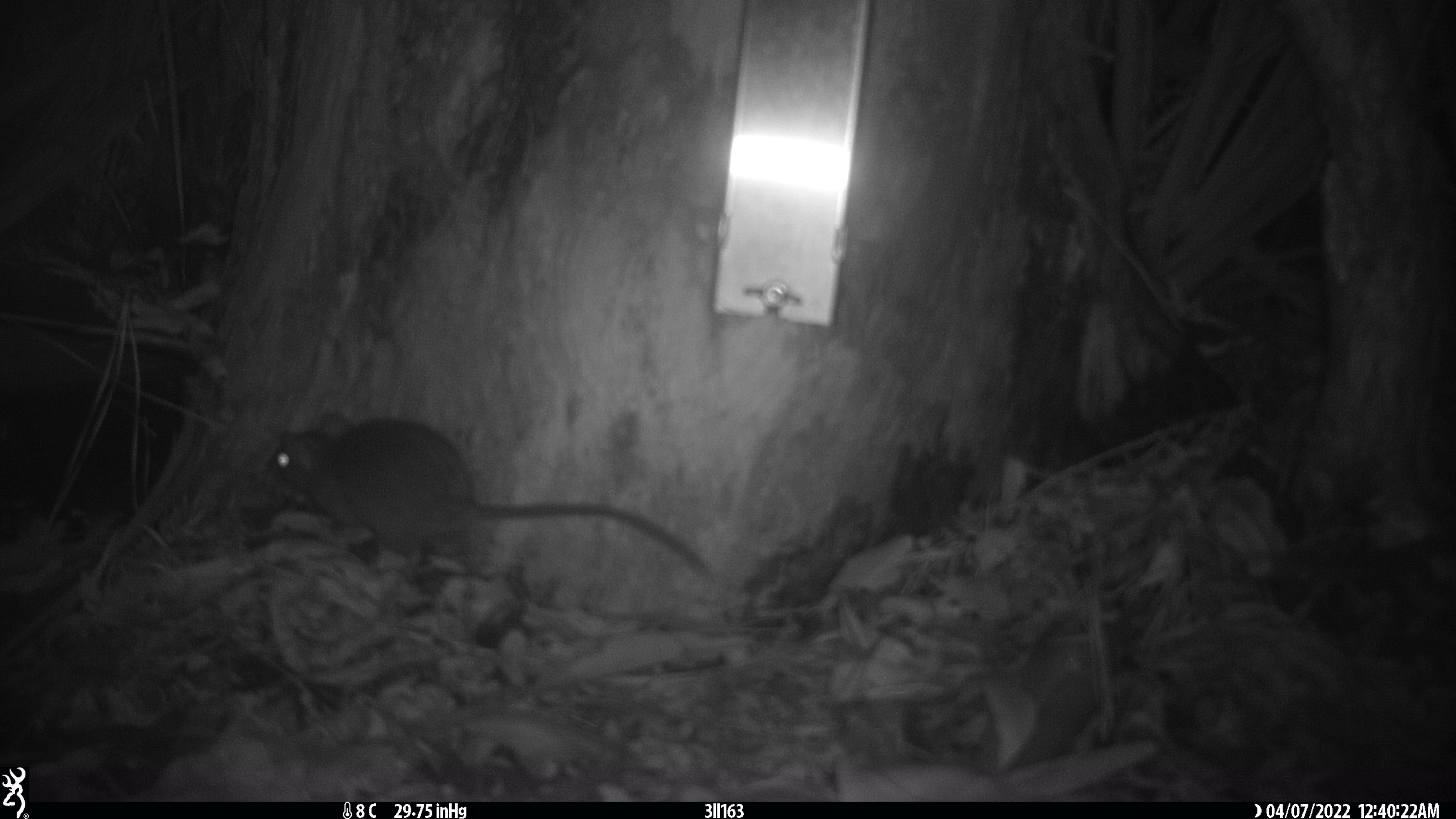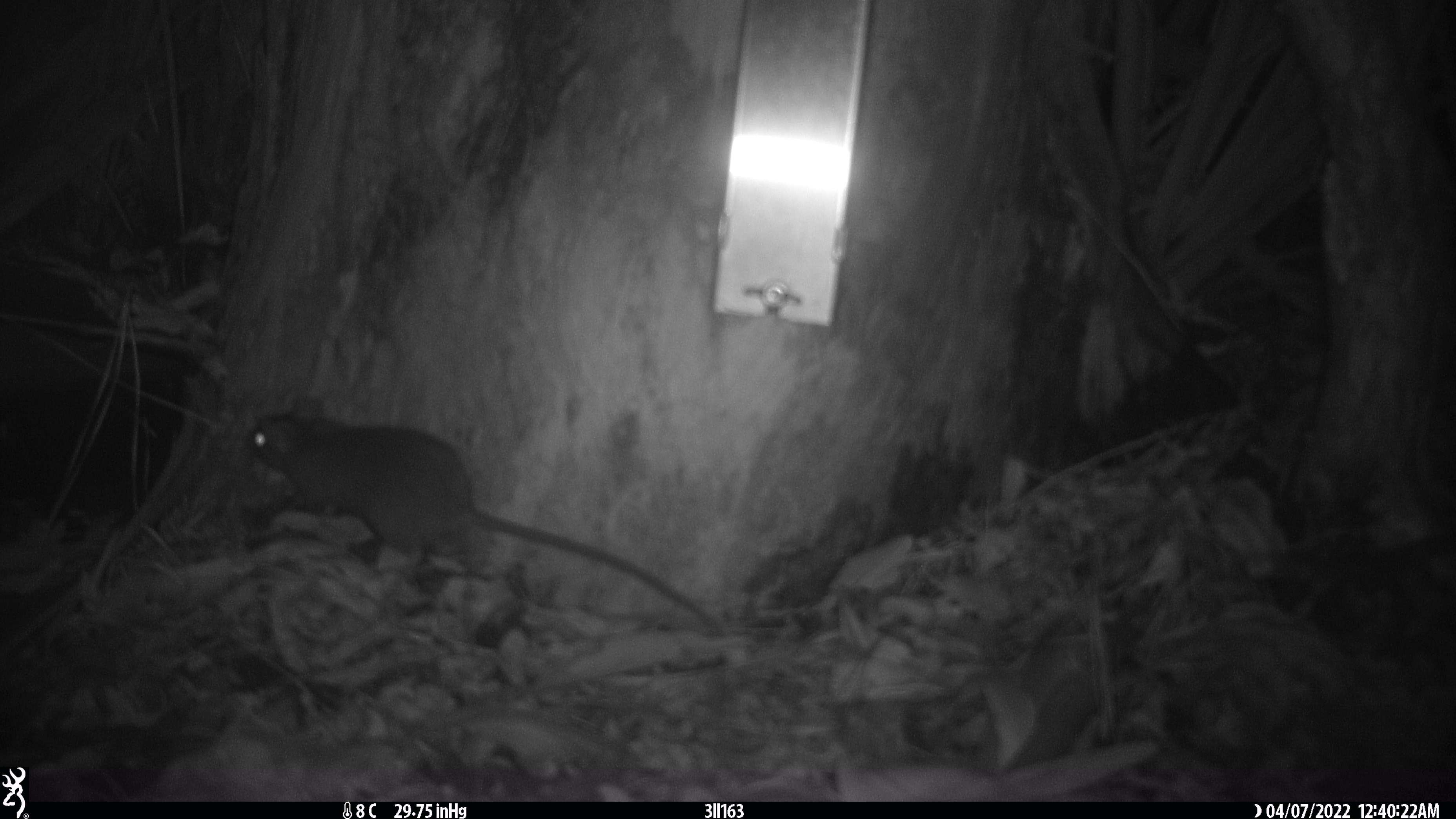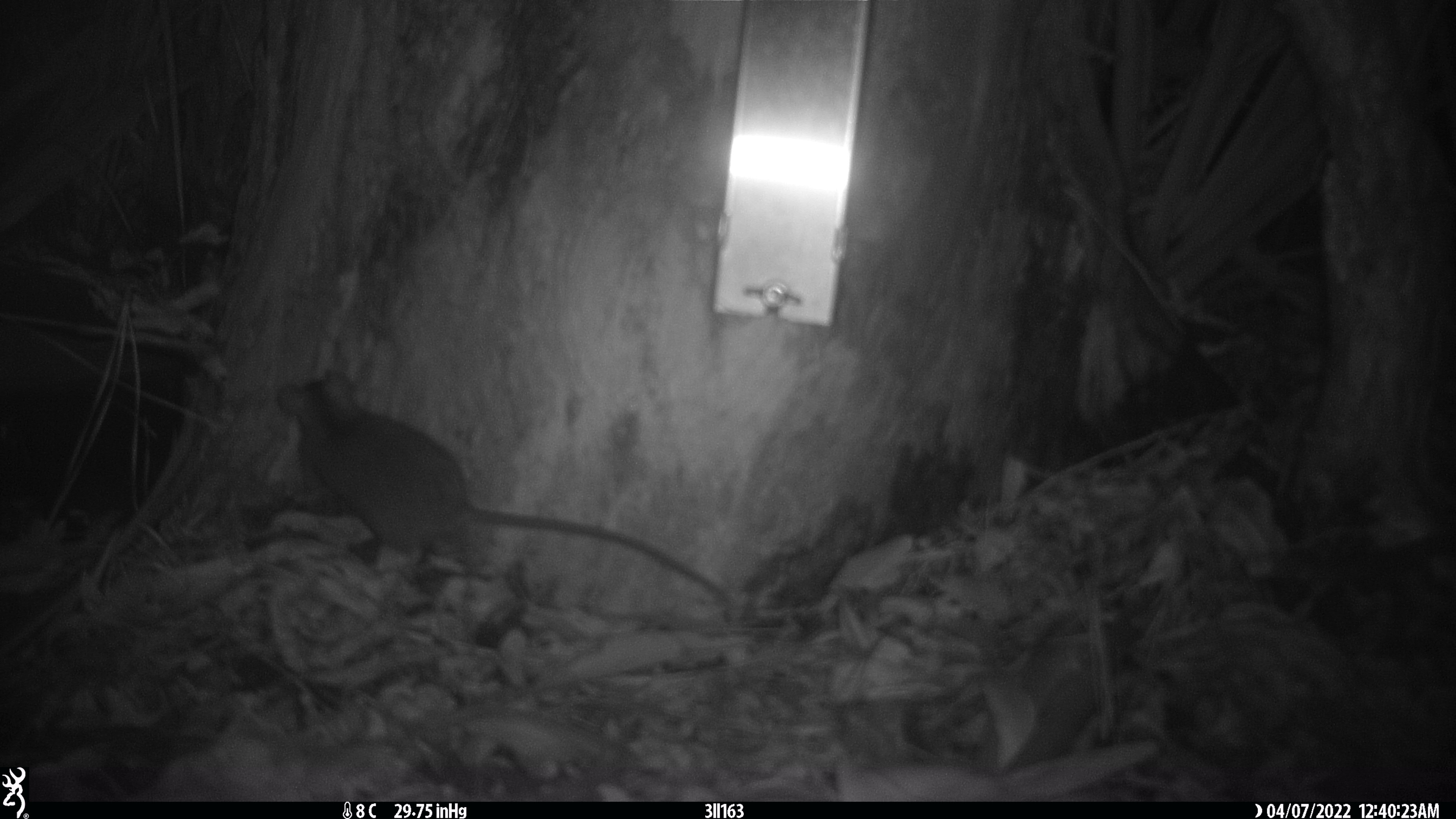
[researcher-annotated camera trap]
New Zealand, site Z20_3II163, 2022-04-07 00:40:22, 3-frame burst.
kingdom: Animalia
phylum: Chordata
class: Mammalia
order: Rodentia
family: Muridae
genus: Rattus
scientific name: Rattus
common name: rat